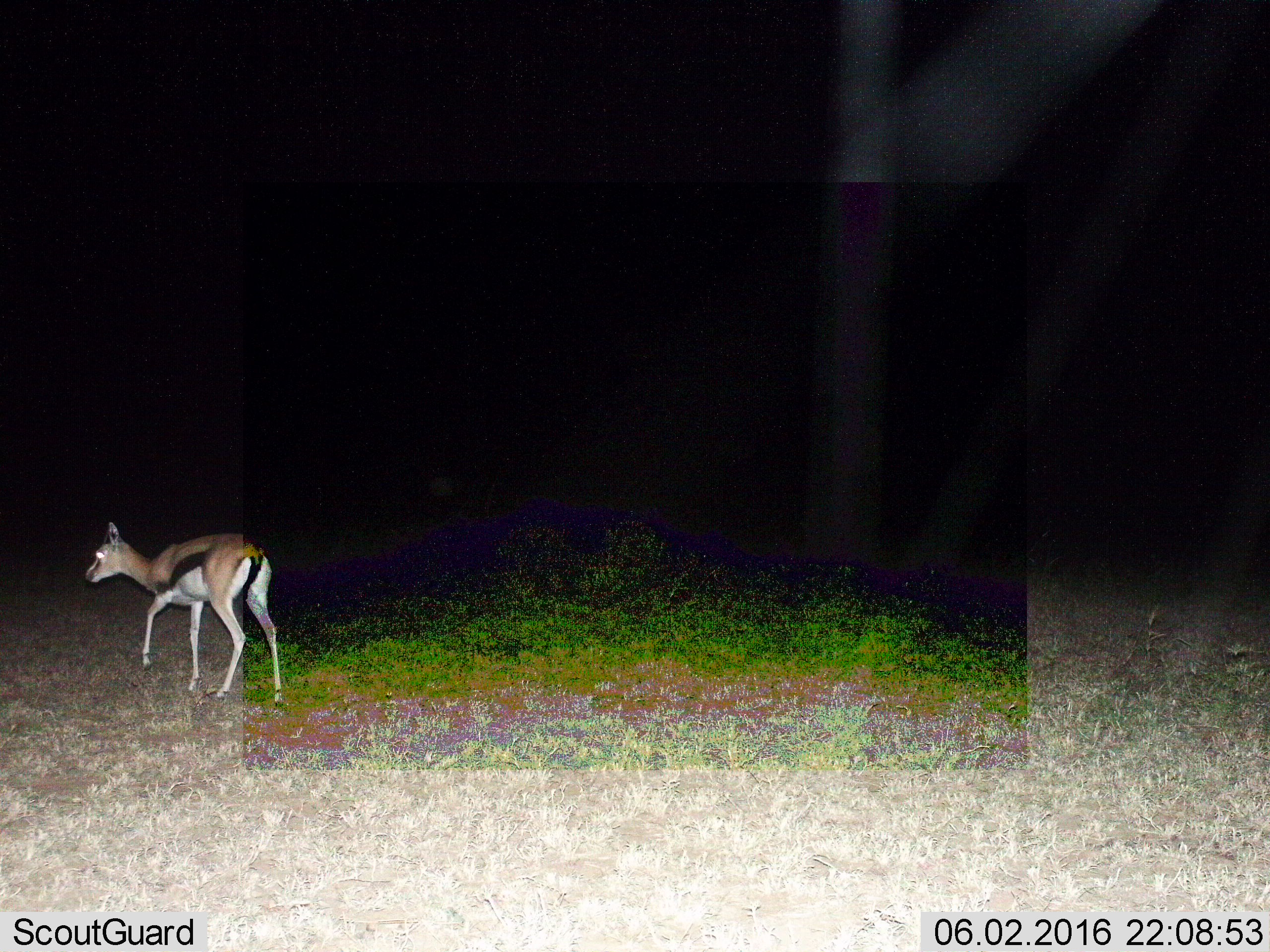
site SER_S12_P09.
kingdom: Animalia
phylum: Chordata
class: Mammalia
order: Artiodactyla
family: Bovidae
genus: Eudorcas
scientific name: Eudorcas thomsonii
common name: thomson's gazelle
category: gazellethomsons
Gazellethomsons (thomson's gazelle) (Eudorcas thomsonii), count 1. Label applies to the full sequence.